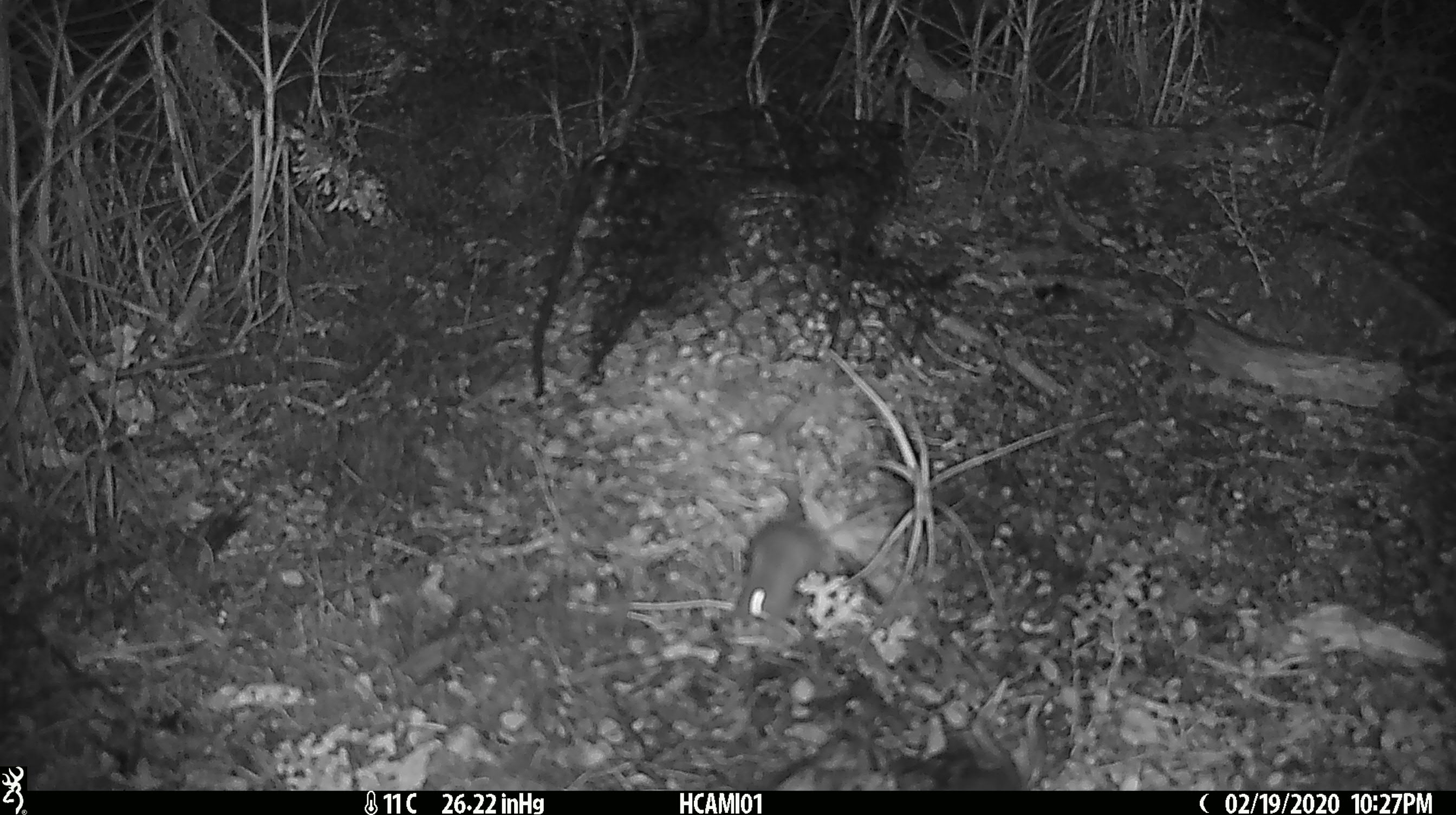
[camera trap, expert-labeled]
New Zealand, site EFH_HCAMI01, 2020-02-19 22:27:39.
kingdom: Animalia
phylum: Chordata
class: Mammalia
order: Rodentia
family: Muridae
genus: Mus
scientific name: Mus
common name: mouse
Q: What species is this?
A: Mouse (Mus).